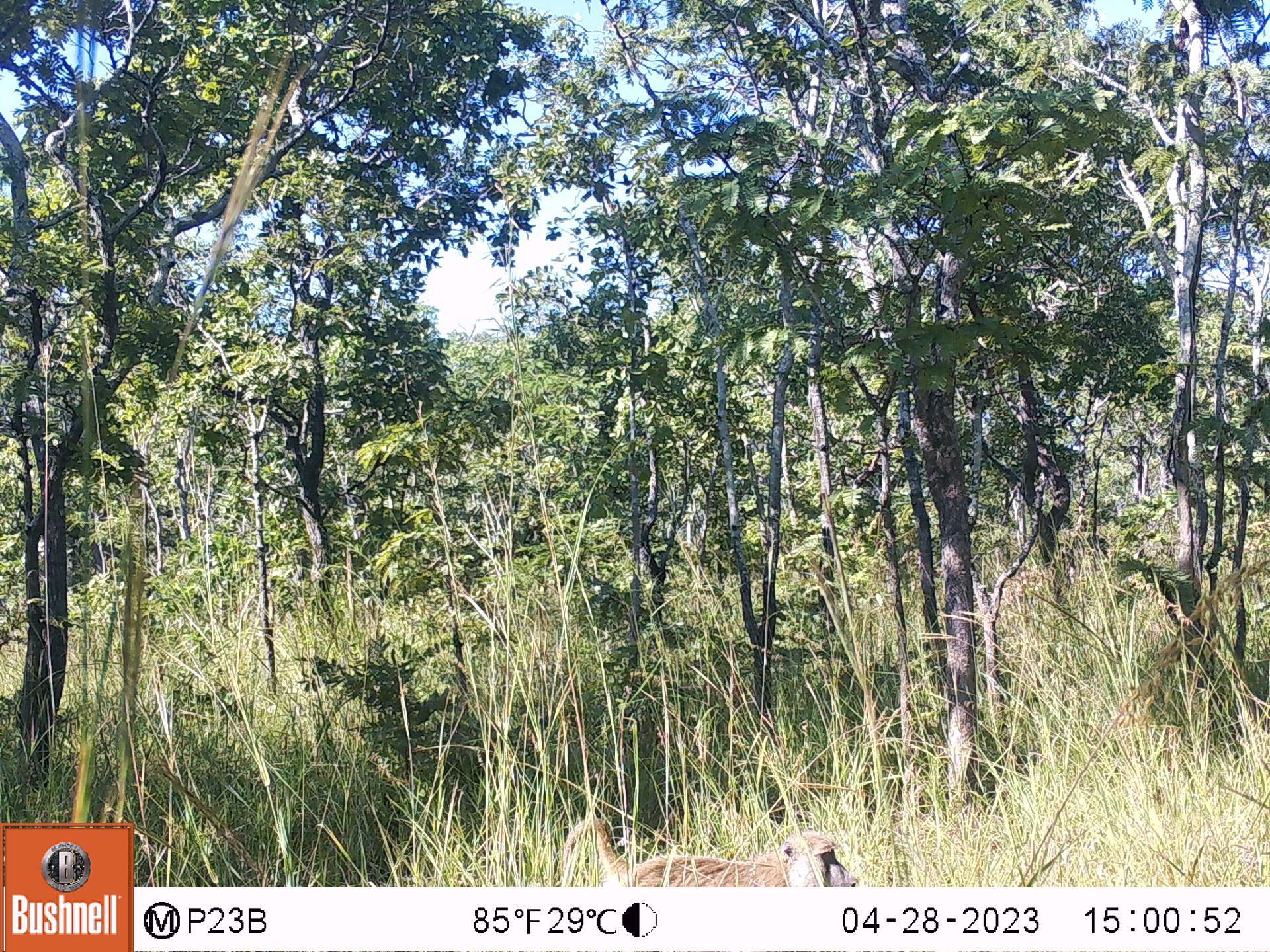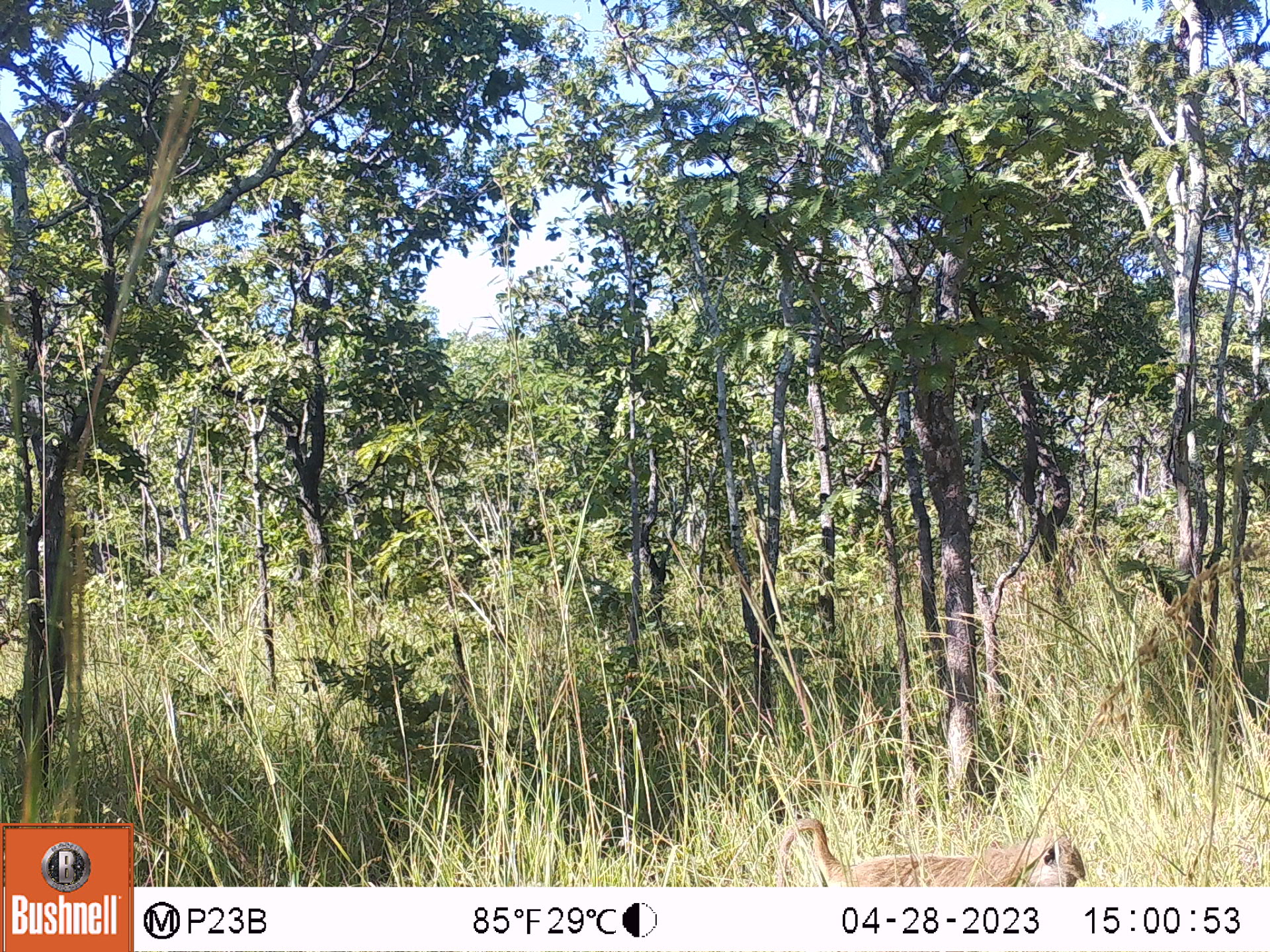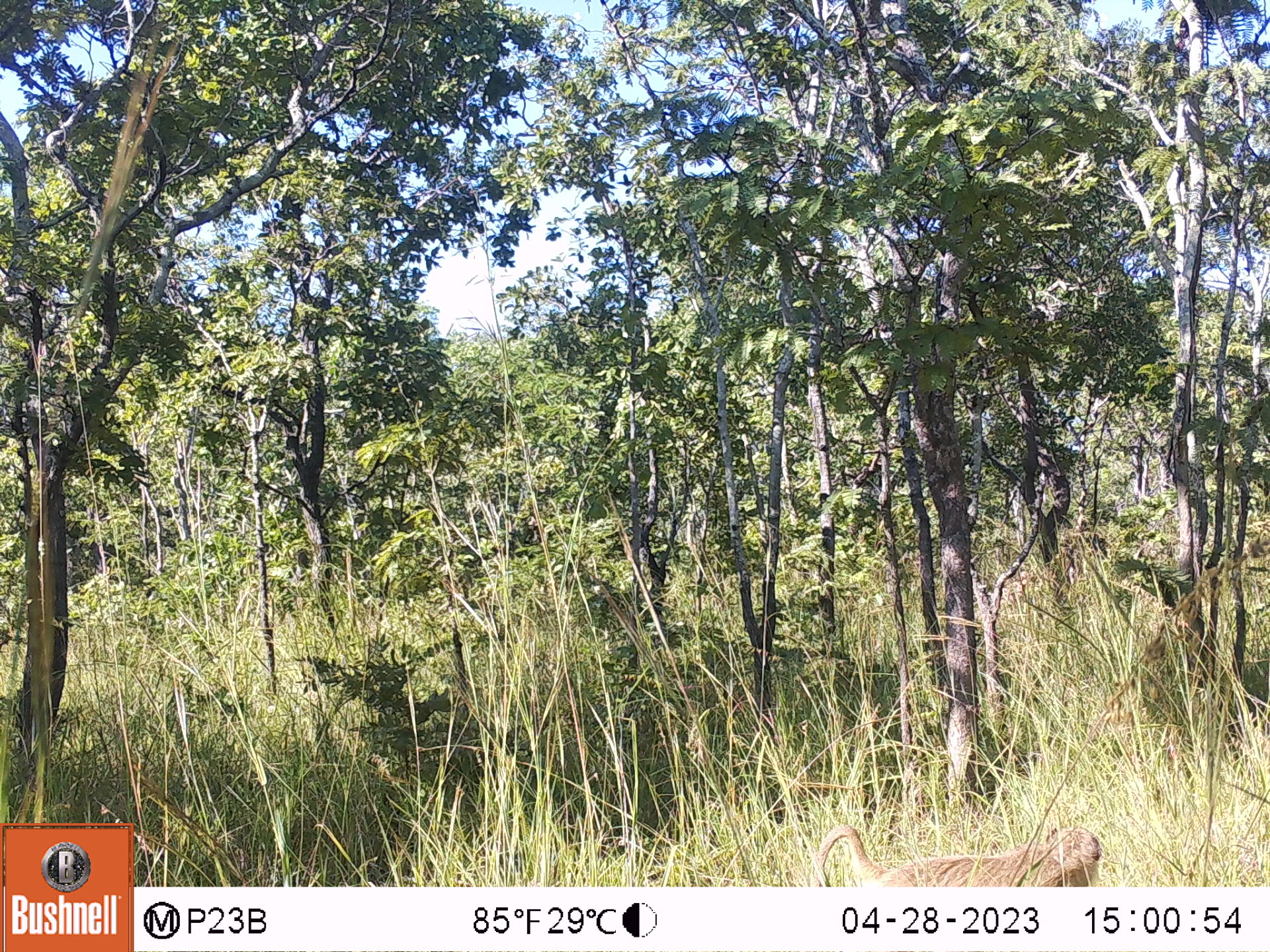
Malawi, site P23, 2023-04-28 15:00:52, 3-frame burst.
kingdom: Animalia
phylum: Chordata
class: Mammalia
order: Primates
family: Cercopithecidae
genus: Papio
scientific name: Papio cynocephalus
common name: yellow baboon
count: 1